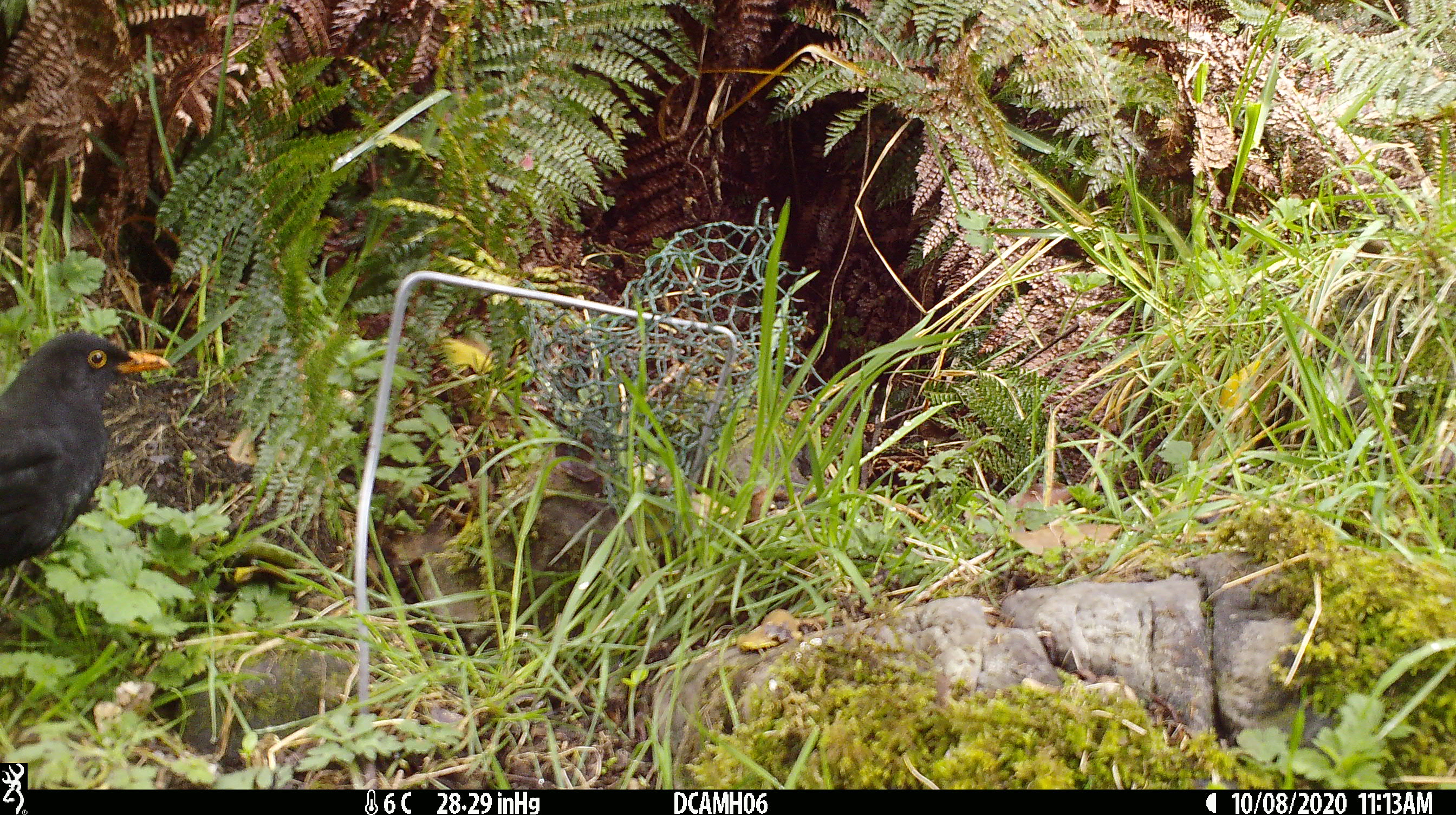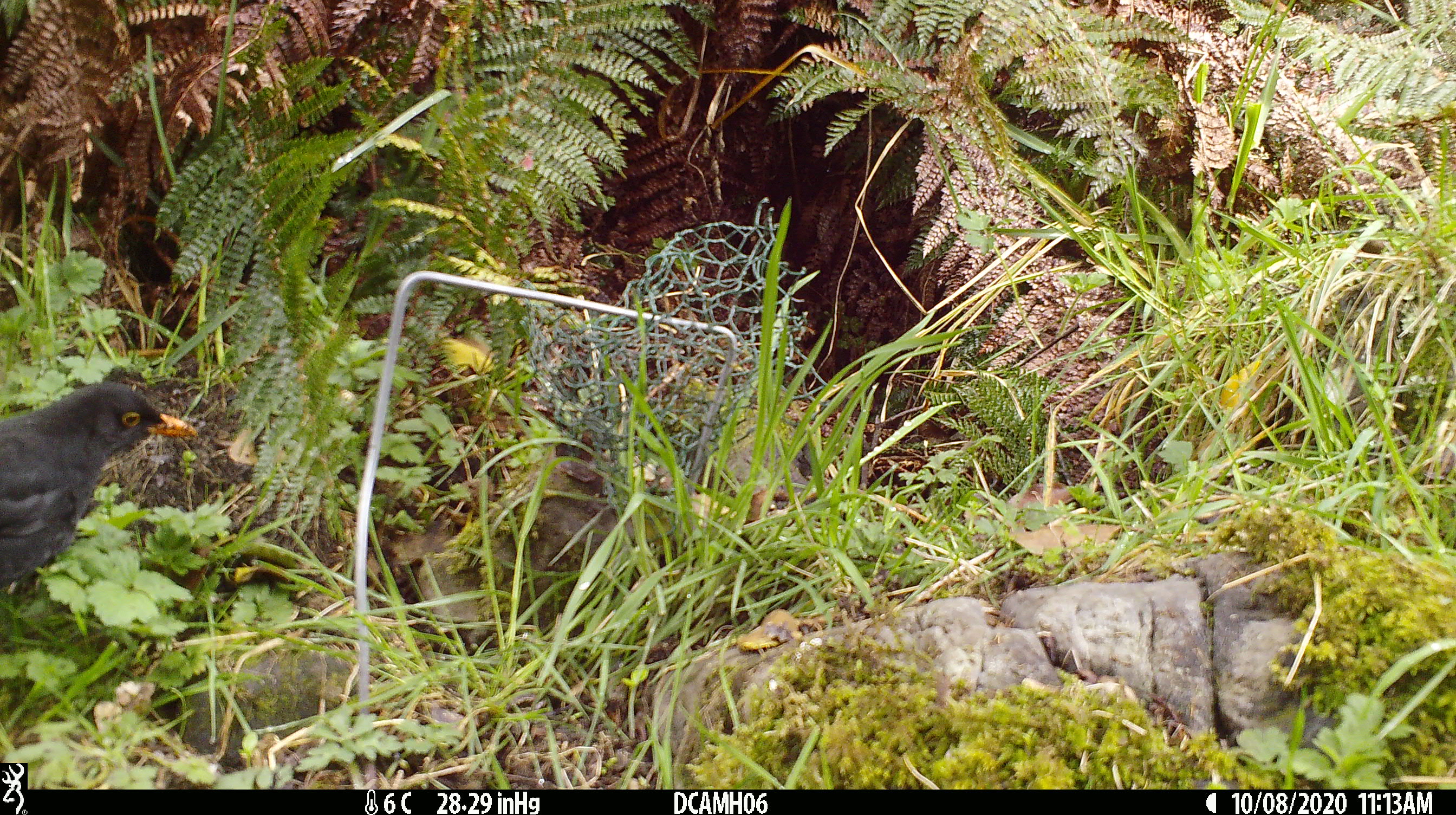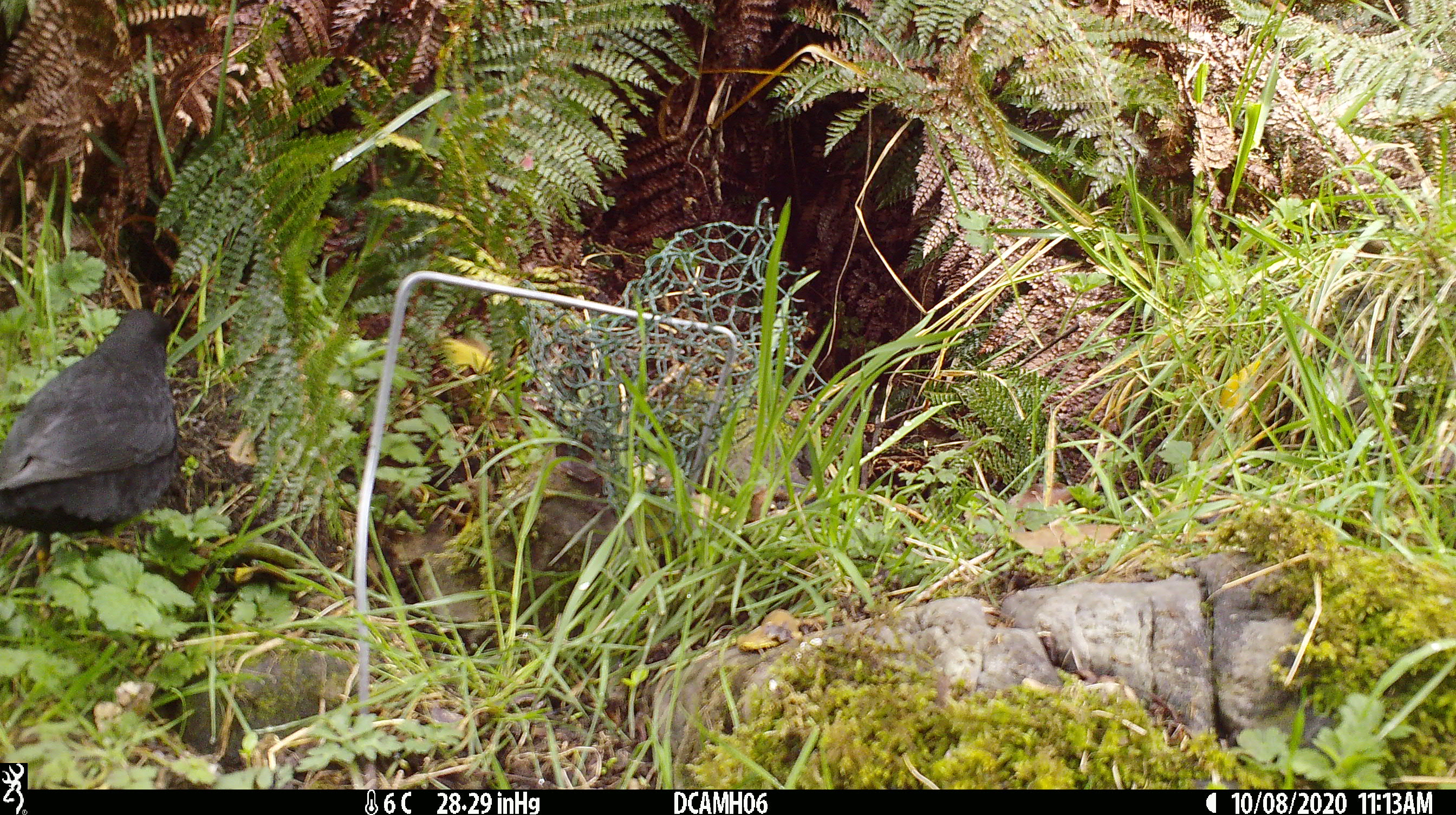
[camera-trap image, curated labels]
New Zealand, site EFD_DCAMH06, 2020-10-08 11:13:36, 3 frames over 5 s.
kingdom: Animalia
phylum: Chordata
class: Aves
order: Passeriformes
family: Turdidae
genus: Turdus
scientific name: Turdus merula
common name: eurasian blackbird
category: blackbird